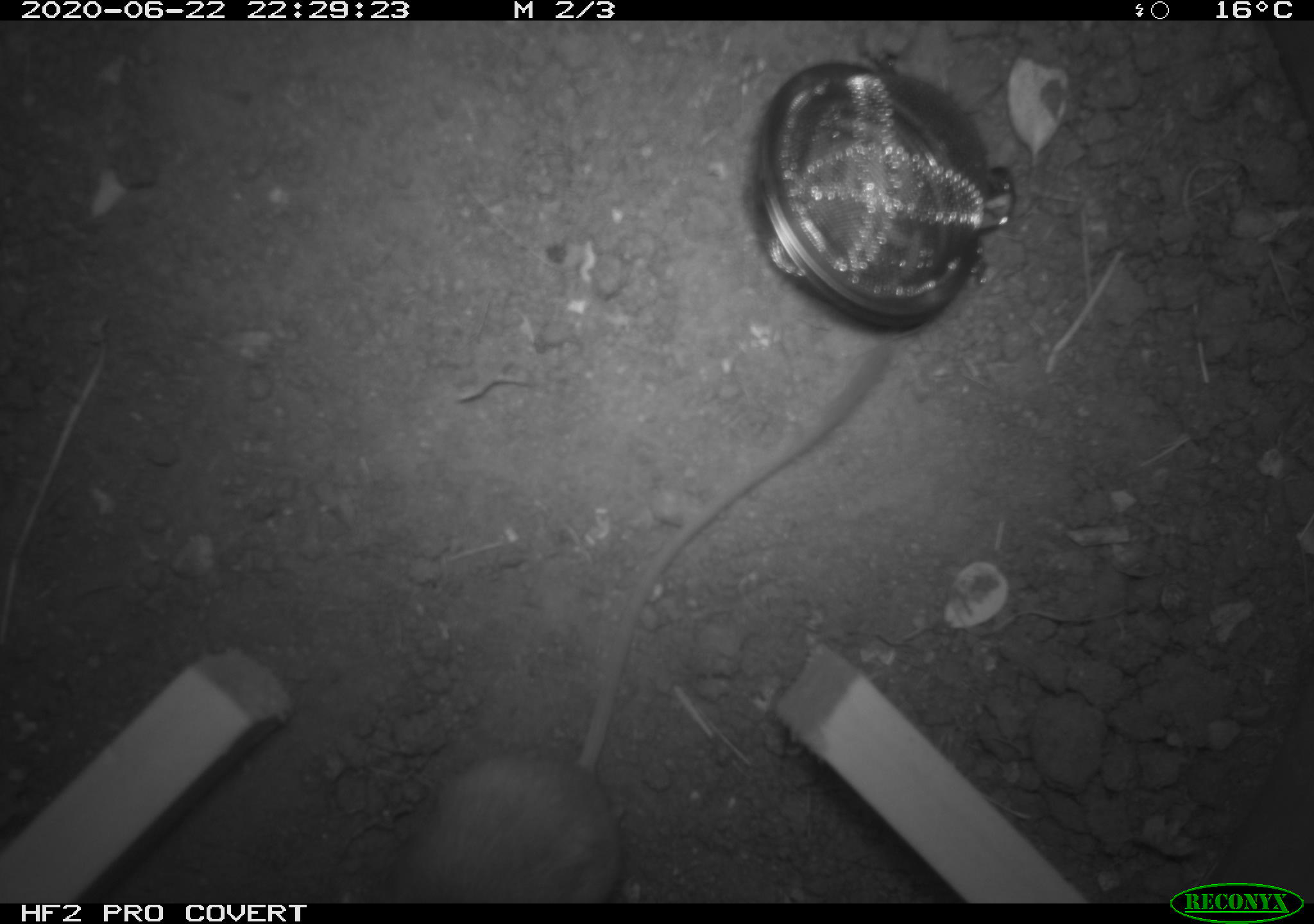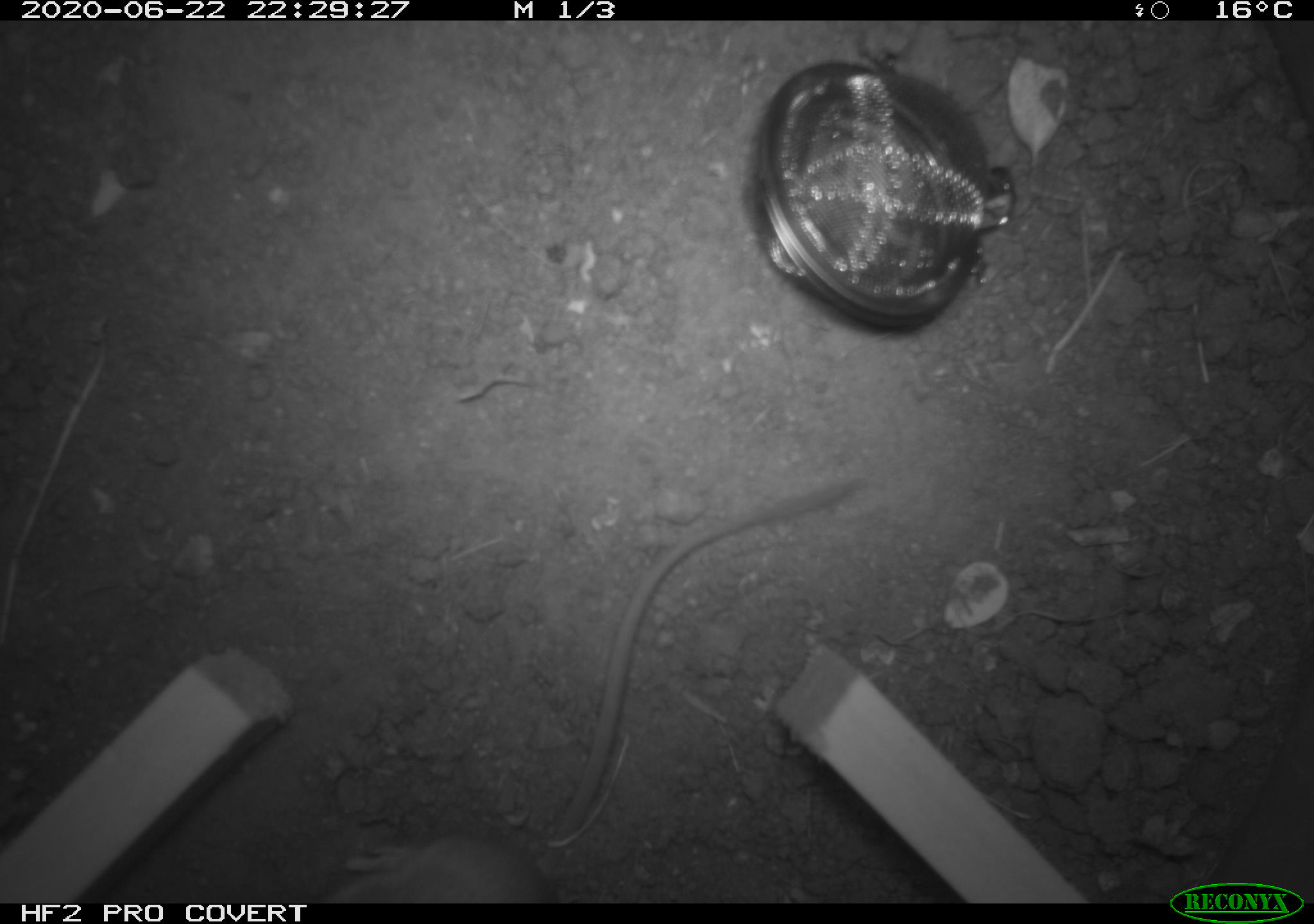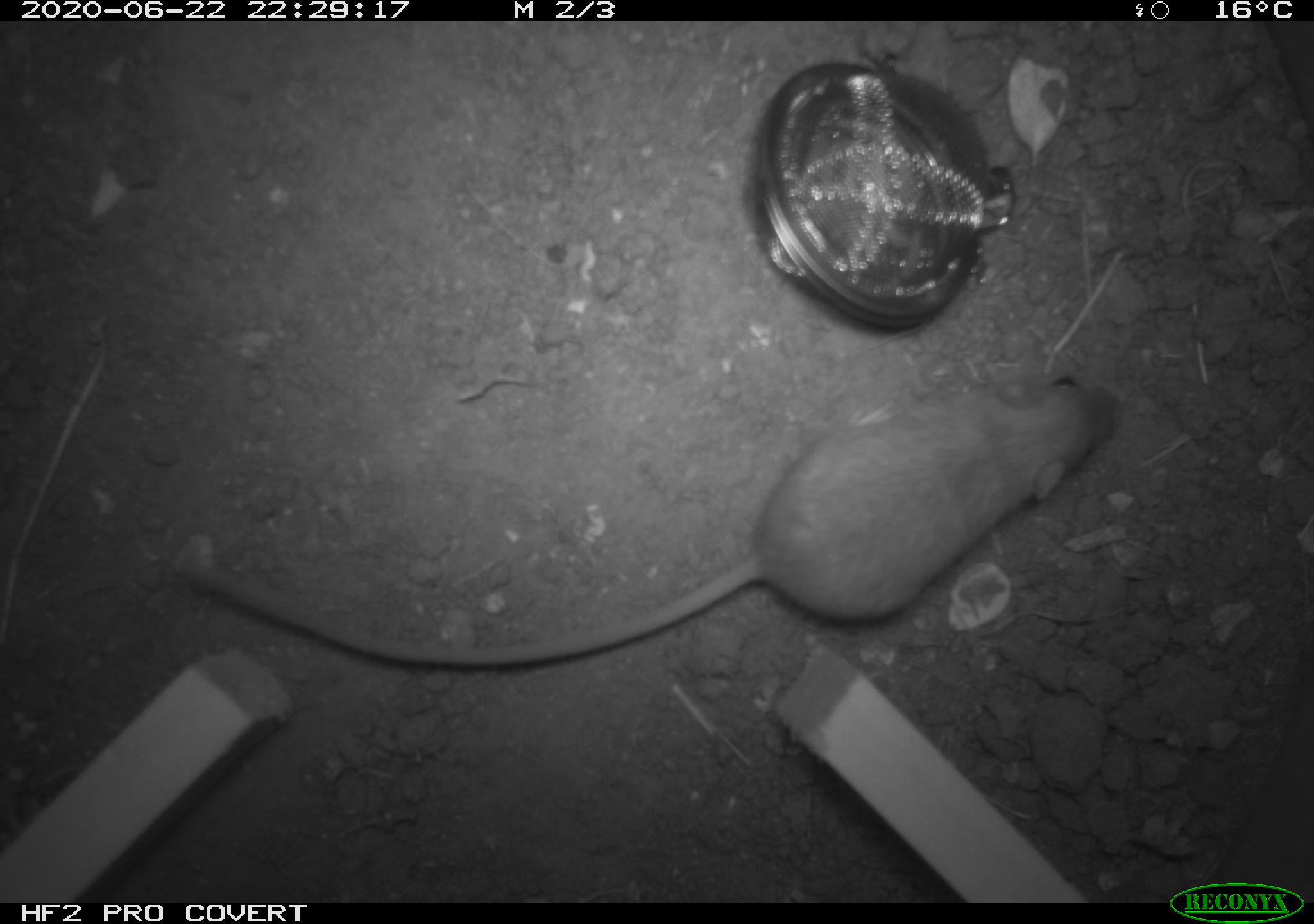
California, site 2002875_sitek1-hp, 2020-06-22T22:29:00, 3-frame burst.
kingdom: Animalia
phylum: Chordata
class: Mammalia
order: Rodentia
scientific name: Rodentia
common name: mouse species